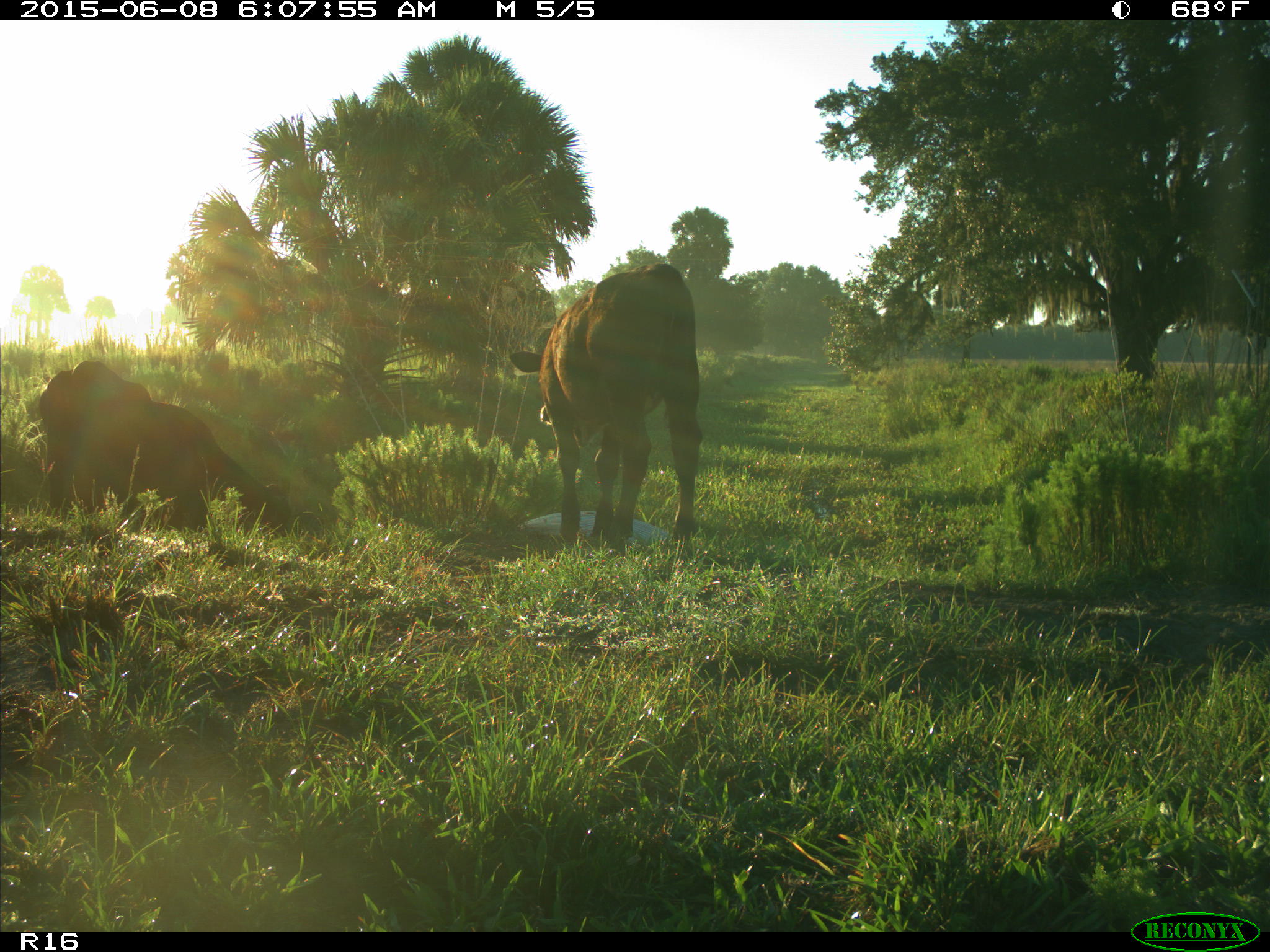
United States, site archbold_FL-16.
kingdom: Animalia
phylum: Chordata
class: Mammalia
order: Artiodactyla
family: Bovidae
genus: Bos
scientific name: Bos taurus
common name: domestic cow